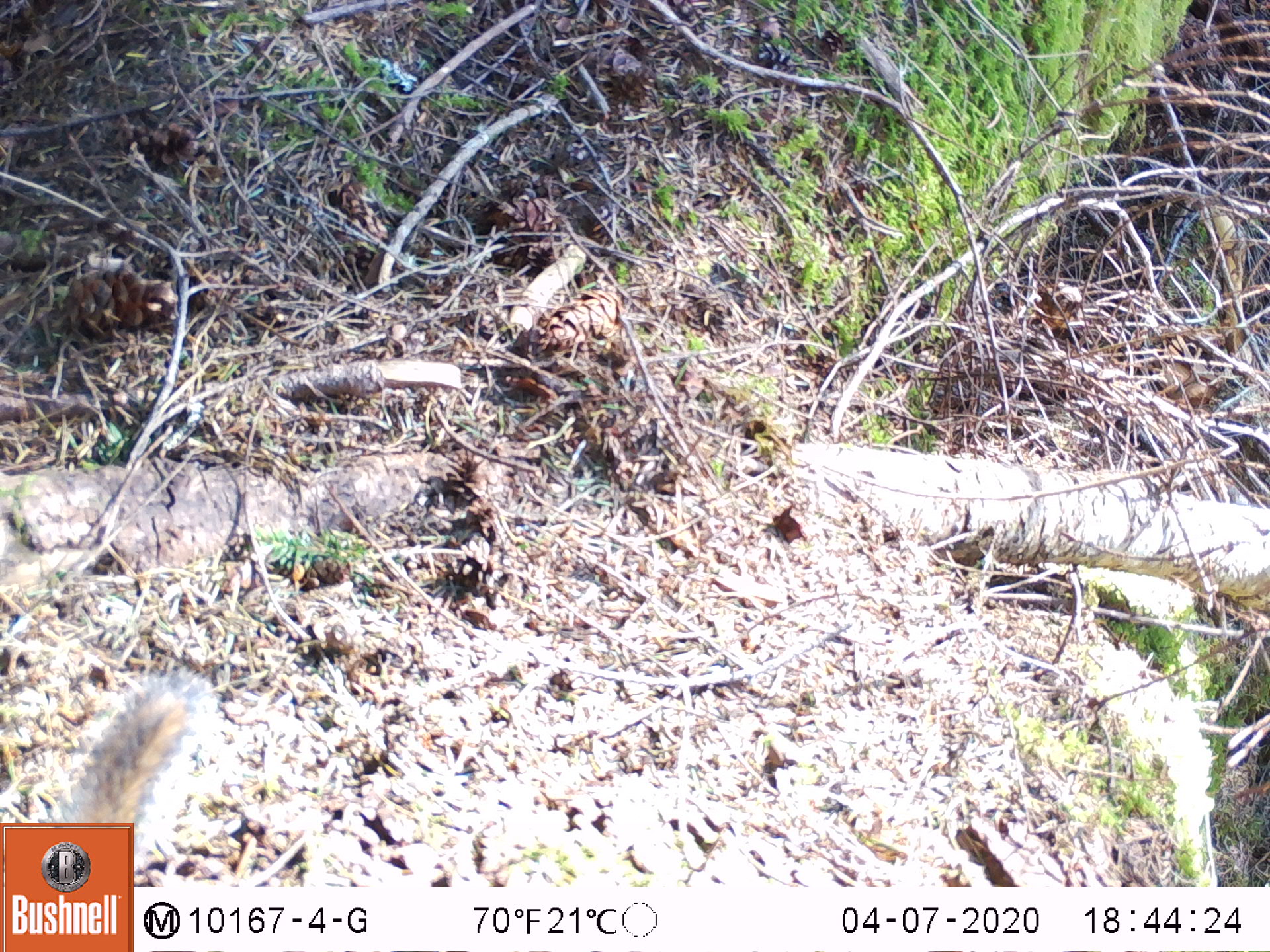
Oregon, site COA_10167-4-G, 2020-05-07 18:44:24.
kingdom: Animalia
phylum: Chordata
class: Mammalia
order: Rodentia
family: Sciuridae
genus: Neotamias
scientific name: Neotamias townsendii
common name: townsend's chipmunk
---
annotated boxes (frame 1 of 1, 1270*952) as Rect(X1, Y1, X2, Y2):
townsend's chipmunk: Rect(58, 660, 223, 818)